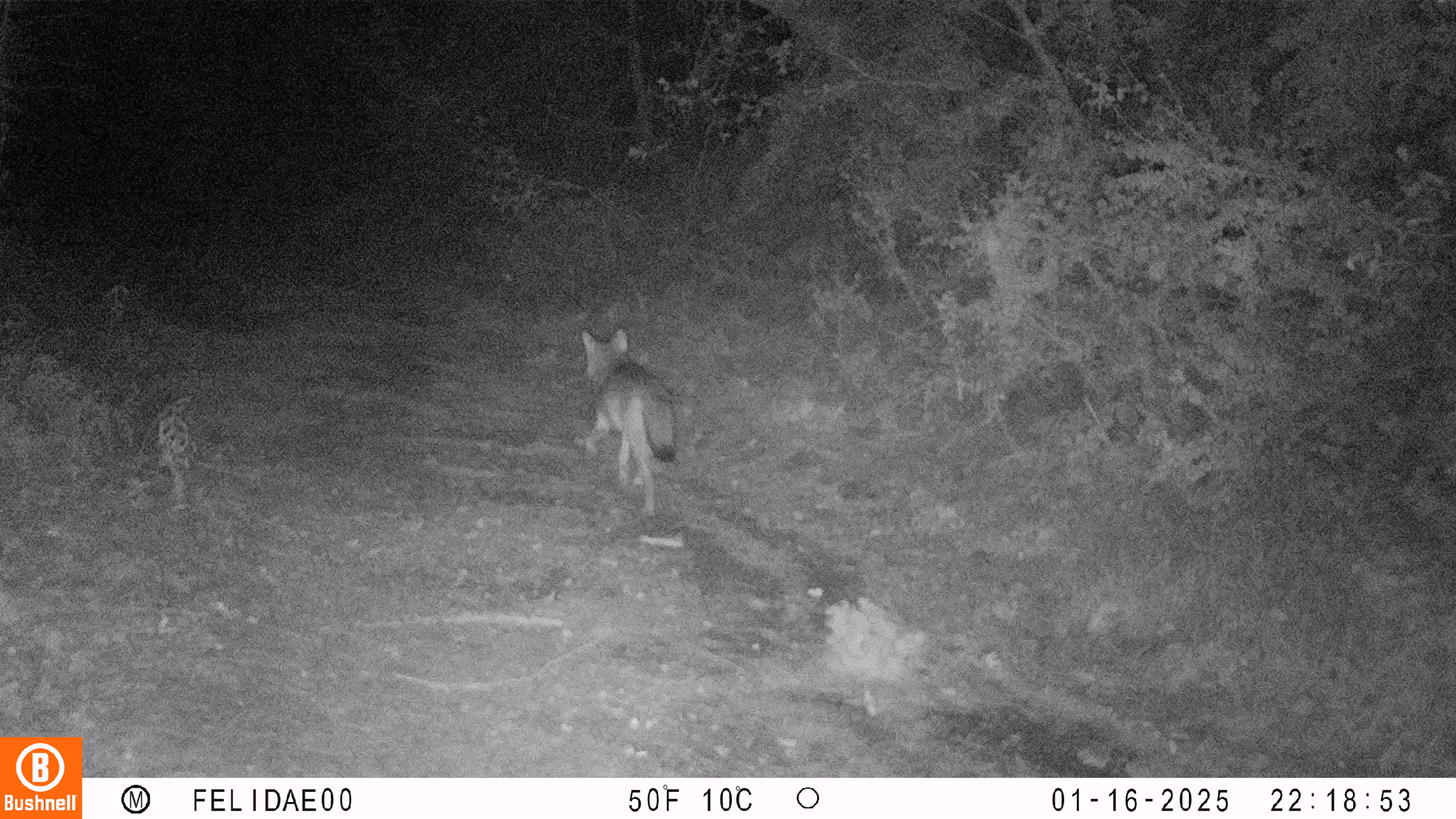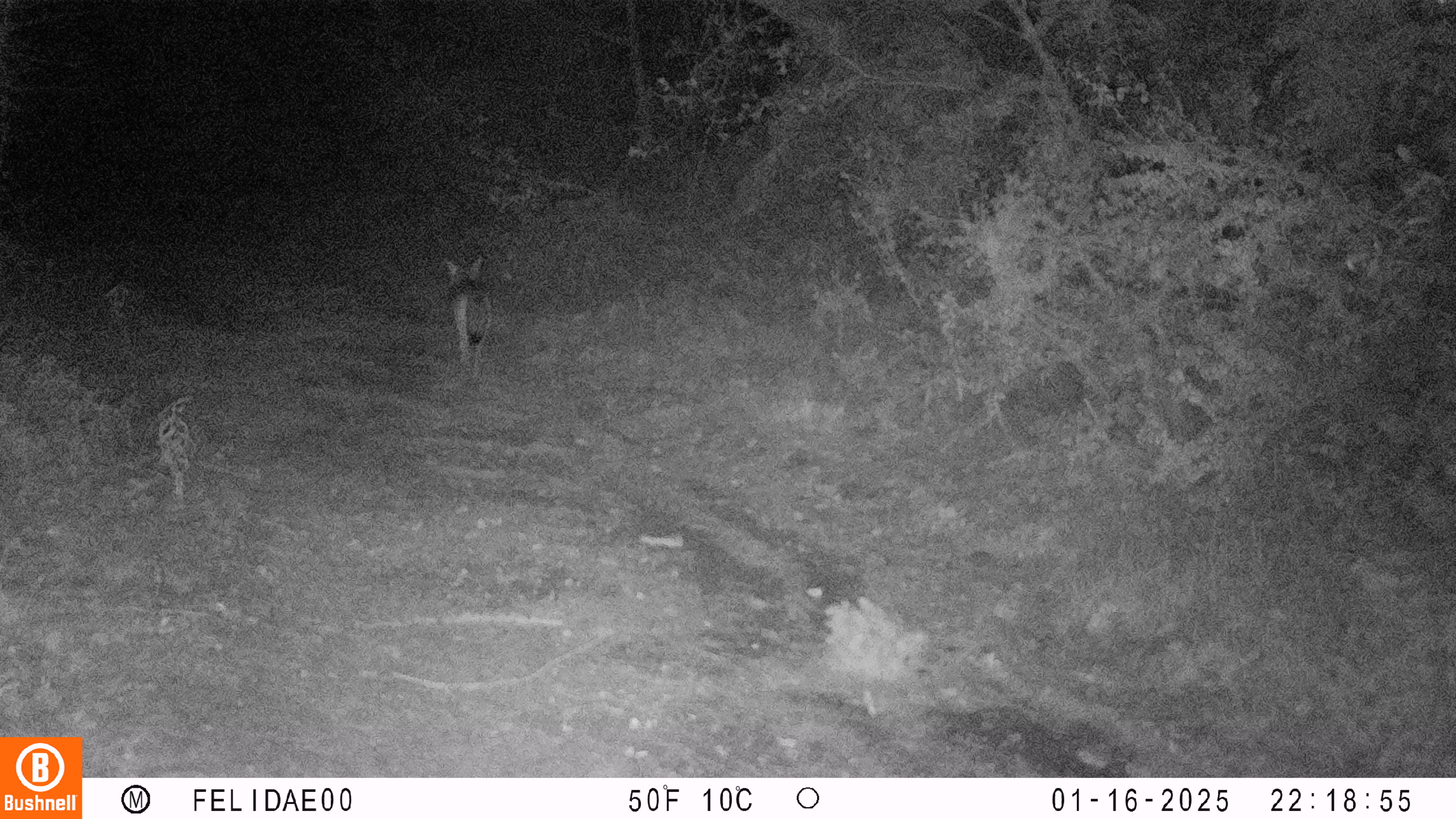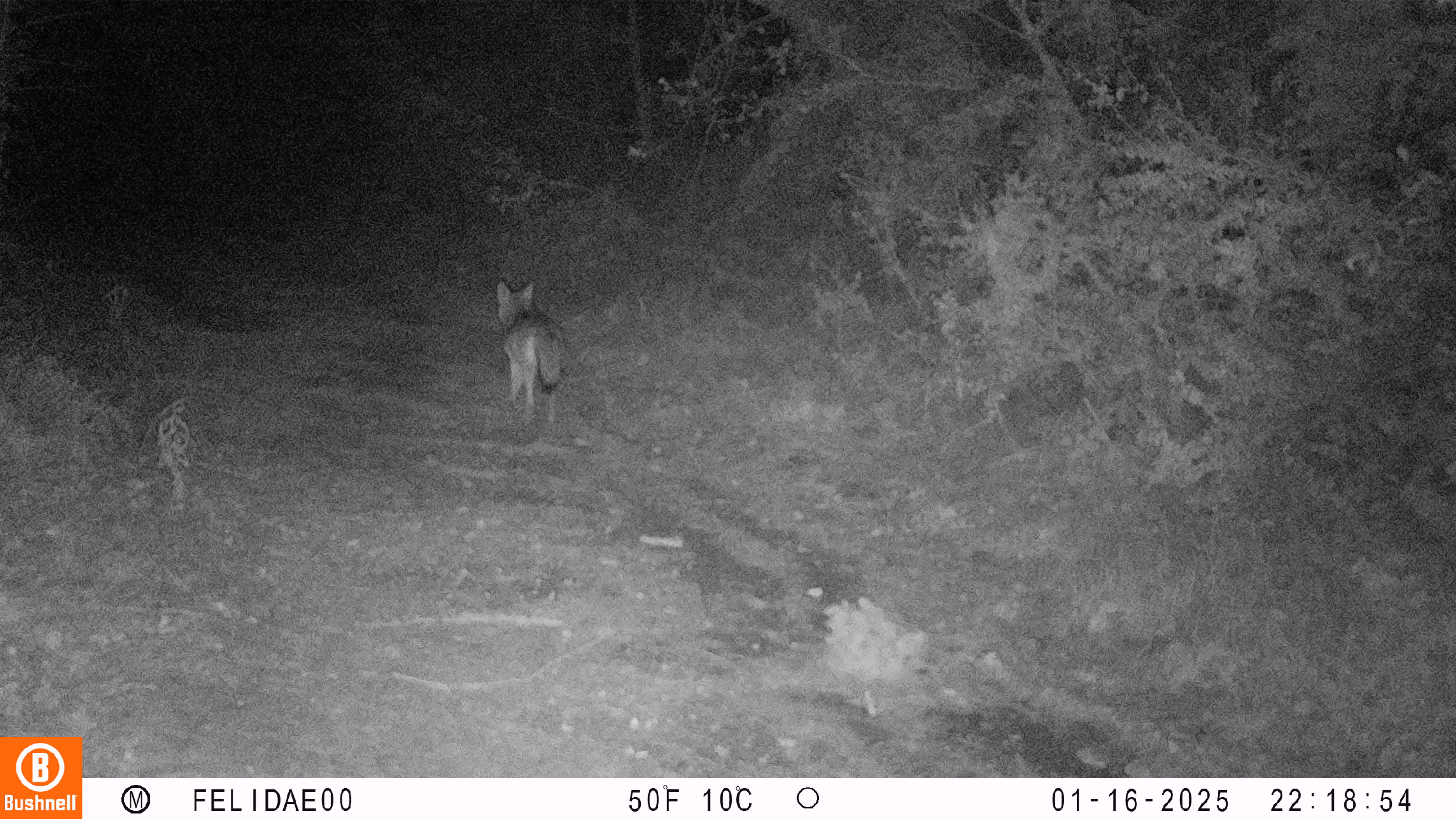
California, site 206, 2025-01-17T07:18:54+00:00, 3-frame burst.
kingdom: Animalia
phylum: Chordata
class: Mammalia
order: Carnivora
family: Canidae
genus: Canis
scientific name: Canis latrans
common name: coyote